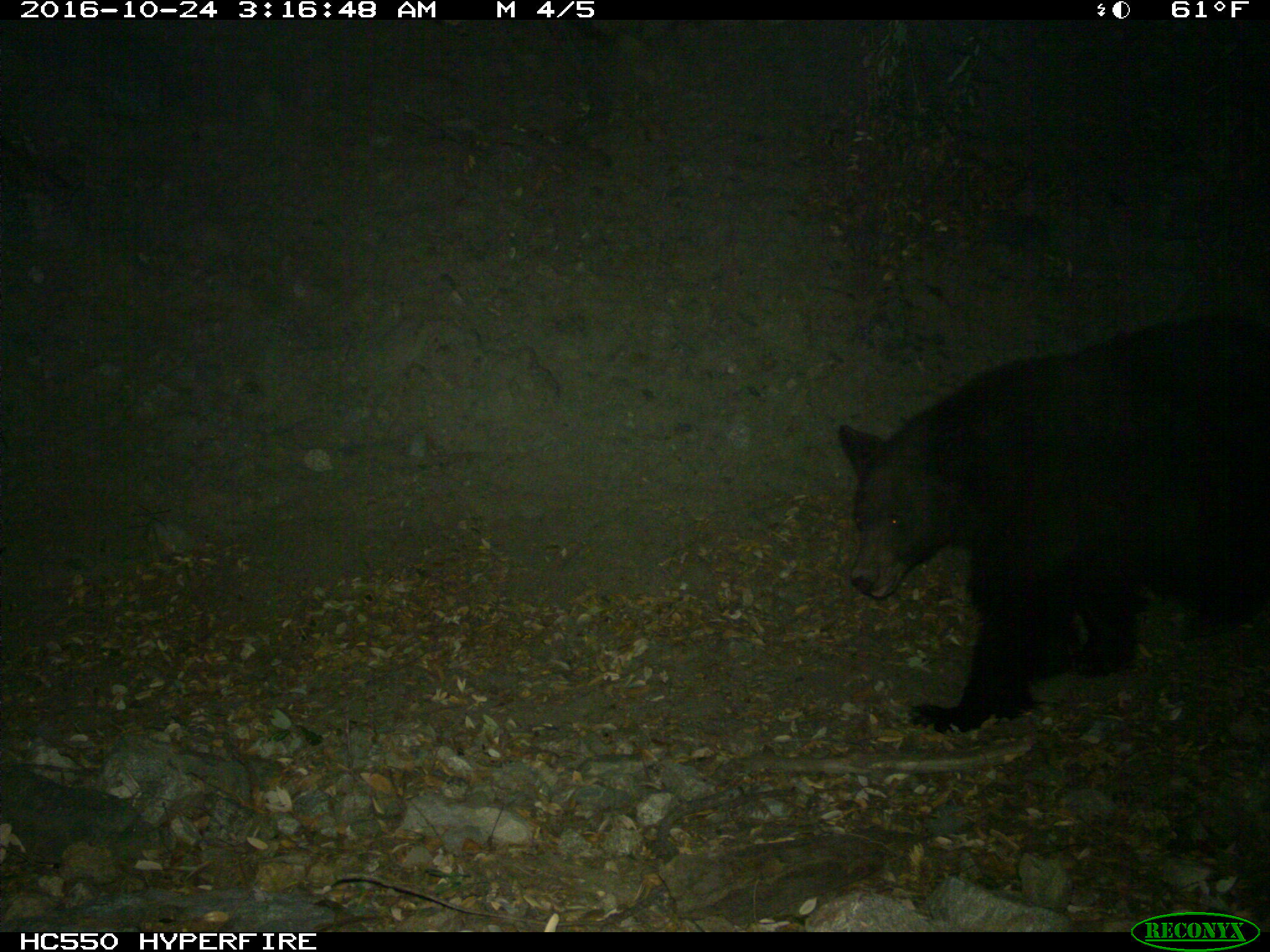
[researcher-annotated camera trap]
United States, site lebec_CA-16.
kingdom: Animalia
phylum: Chordata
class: Mammalia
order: Carnivora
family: Ursidae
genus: Ursus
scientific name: Ursus americanus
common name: american black bear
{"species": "Ursus americanus (american black bear)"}